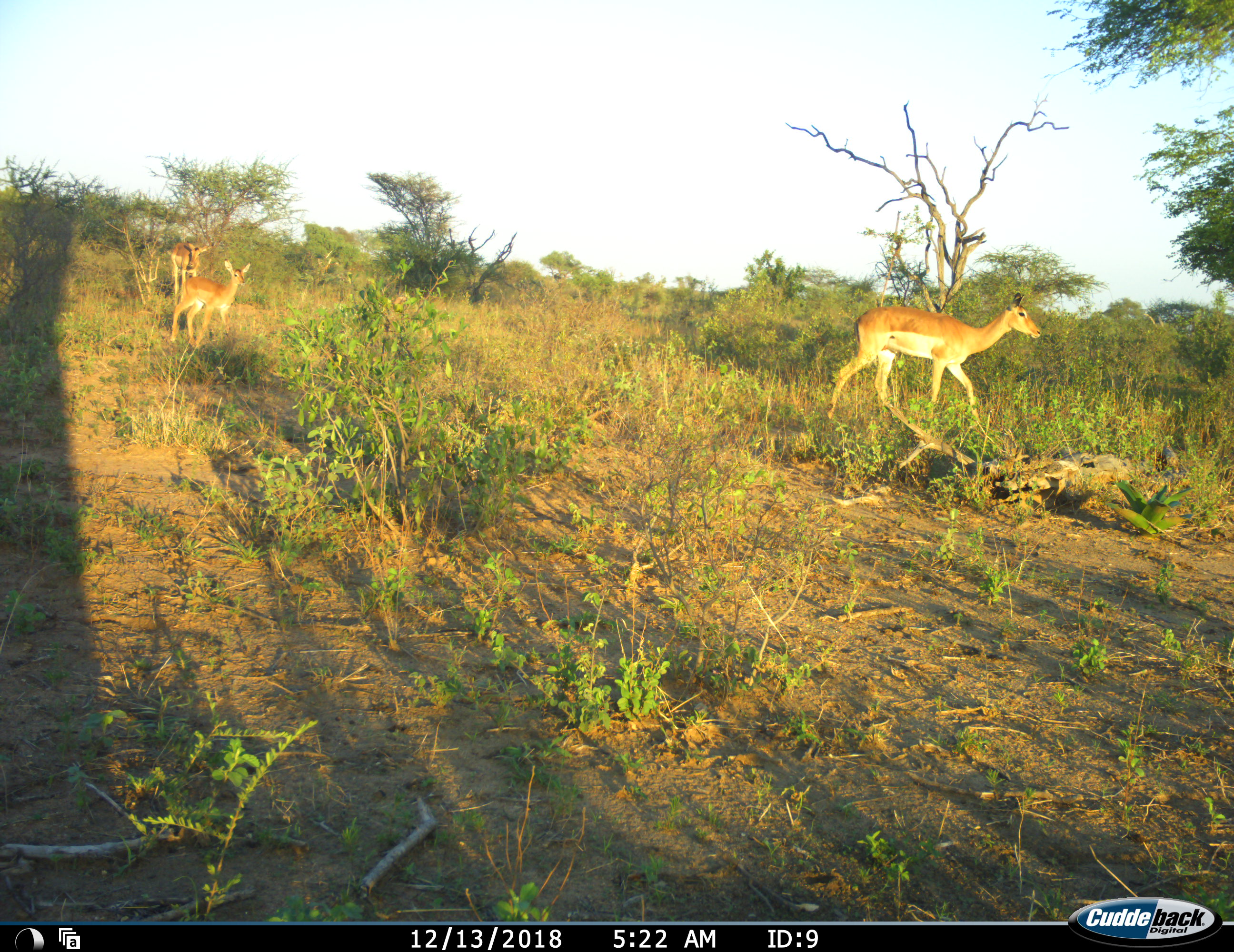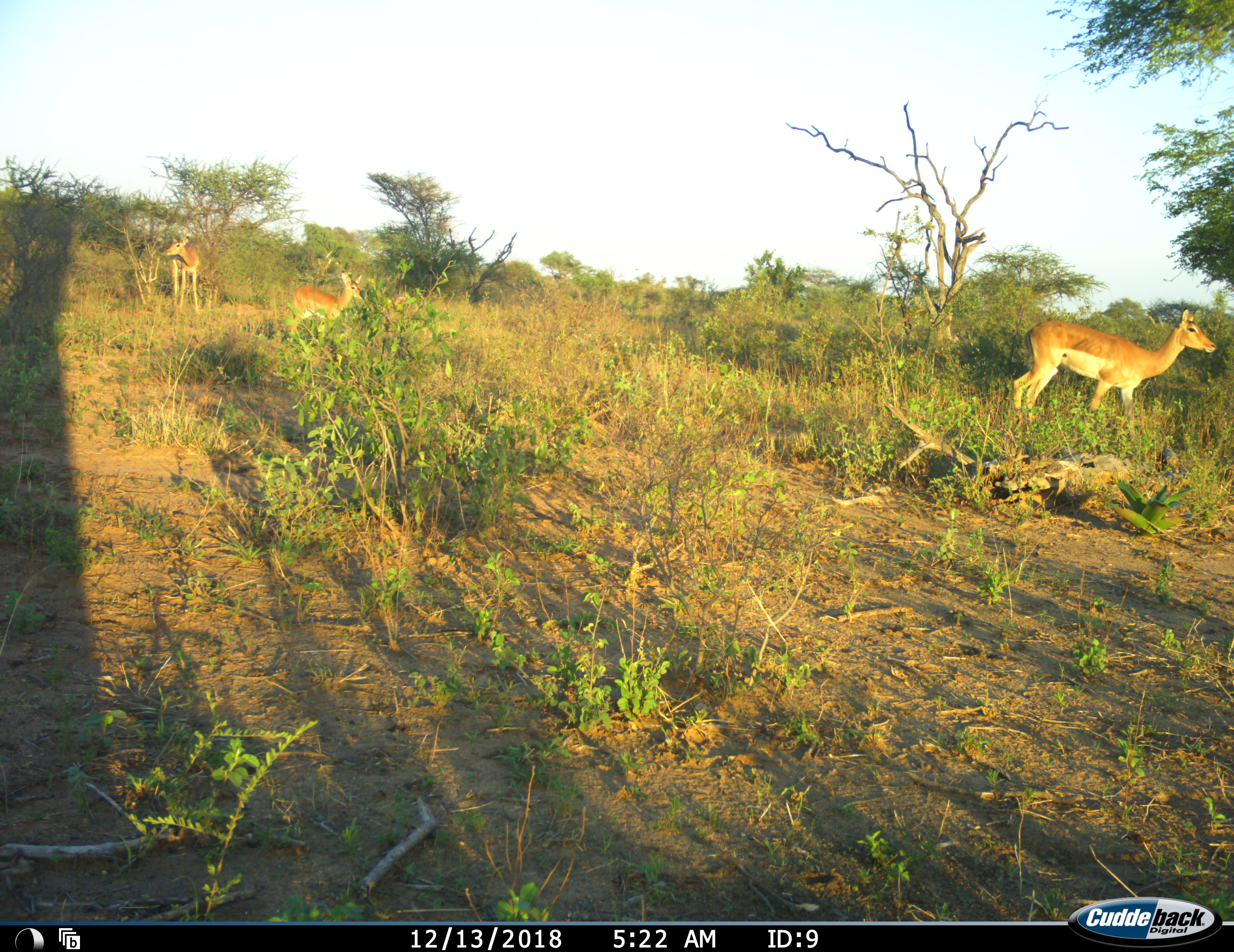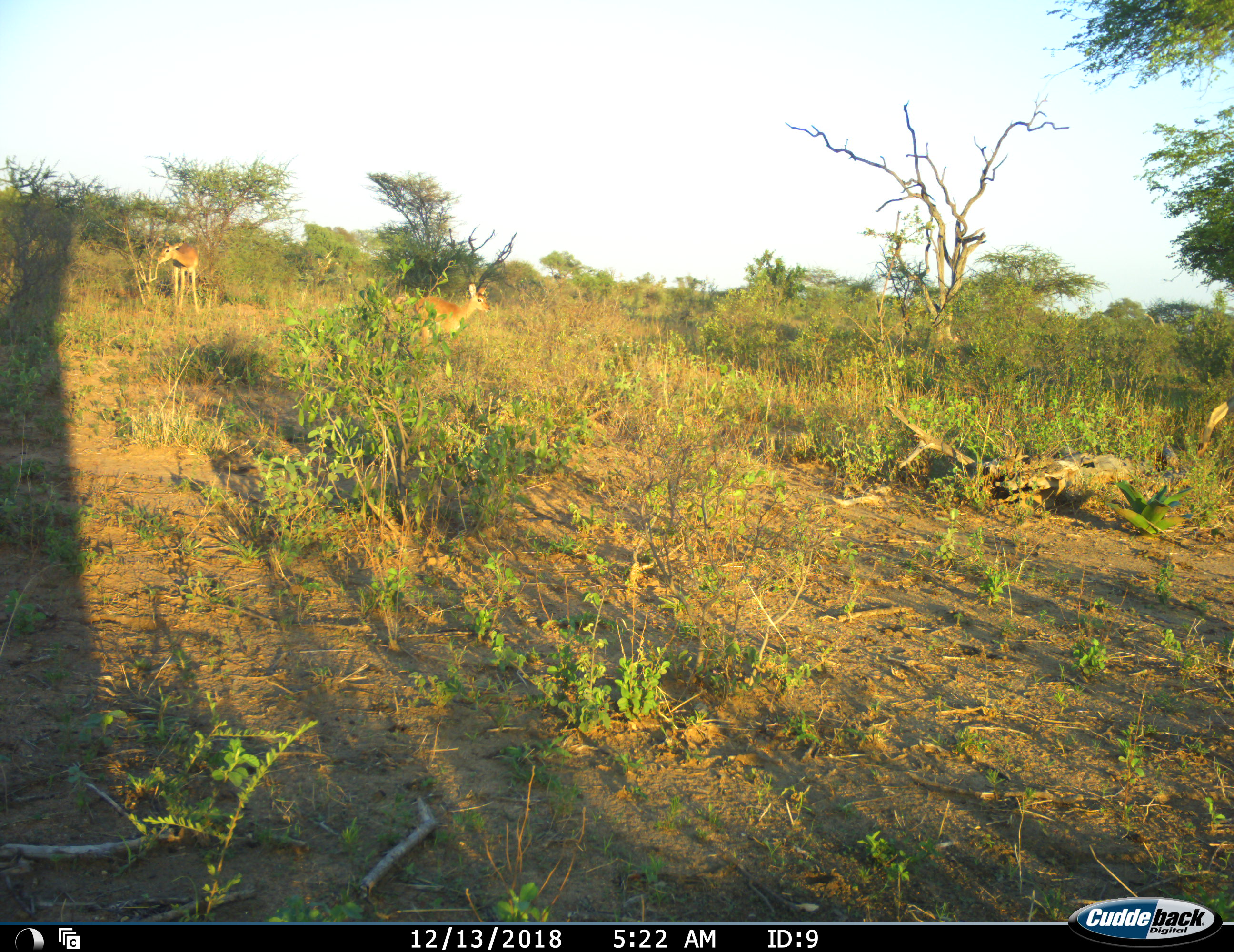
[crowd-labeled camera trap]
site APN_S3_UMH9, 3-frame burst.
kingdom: Animalia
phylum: Chordata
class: Mammalia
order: Artiodactyla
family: Bovidae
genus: Aepyceros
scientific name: Aepyceros melampus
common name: impala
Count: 3.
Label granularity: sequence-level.